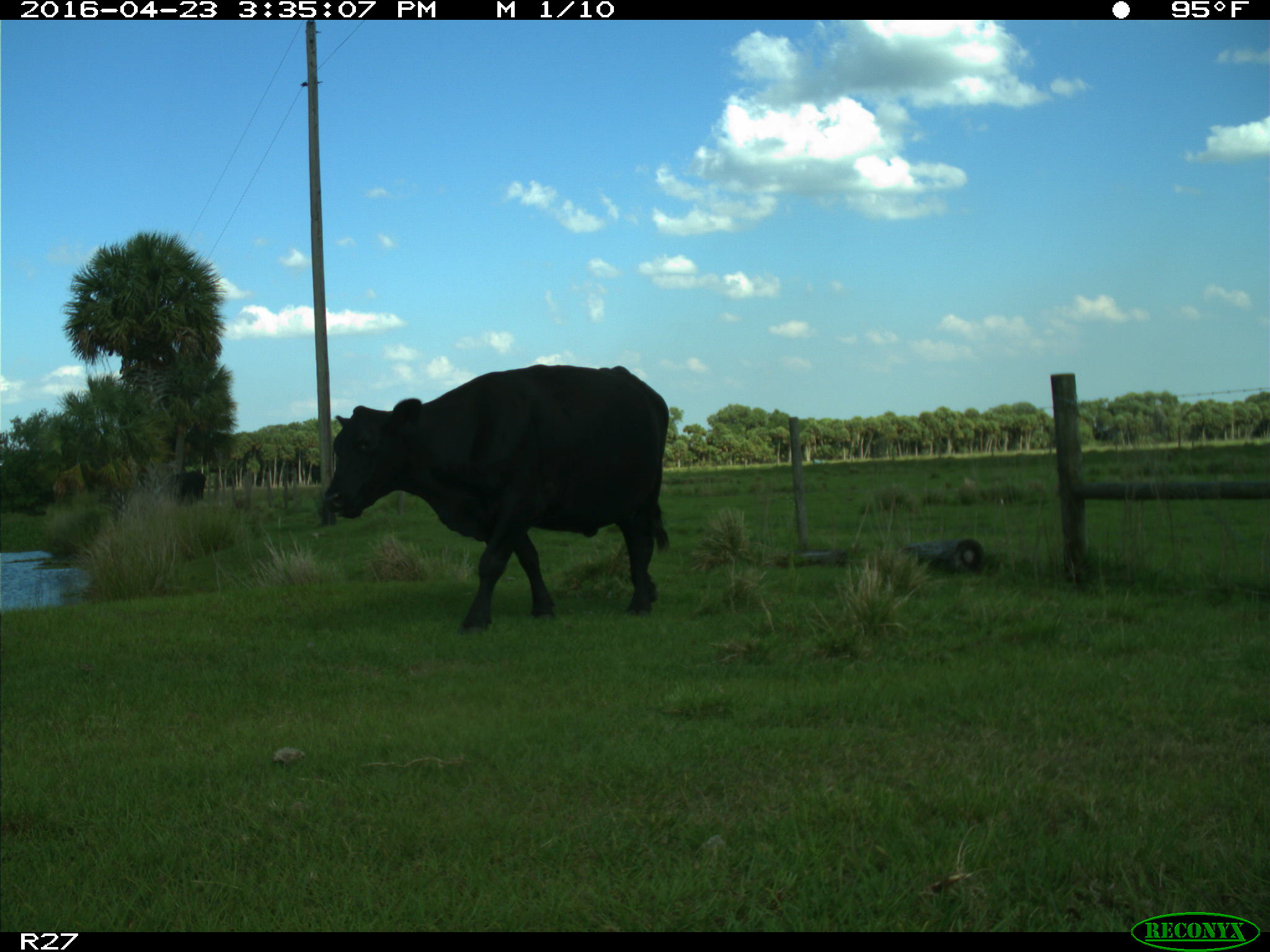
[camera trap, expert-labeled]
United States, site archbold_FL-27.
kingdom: Animalia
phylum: Chordata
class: Mammalia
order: Artiodactyla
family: Bovidae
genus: Bos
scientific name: Bos taurus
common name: domestic cow